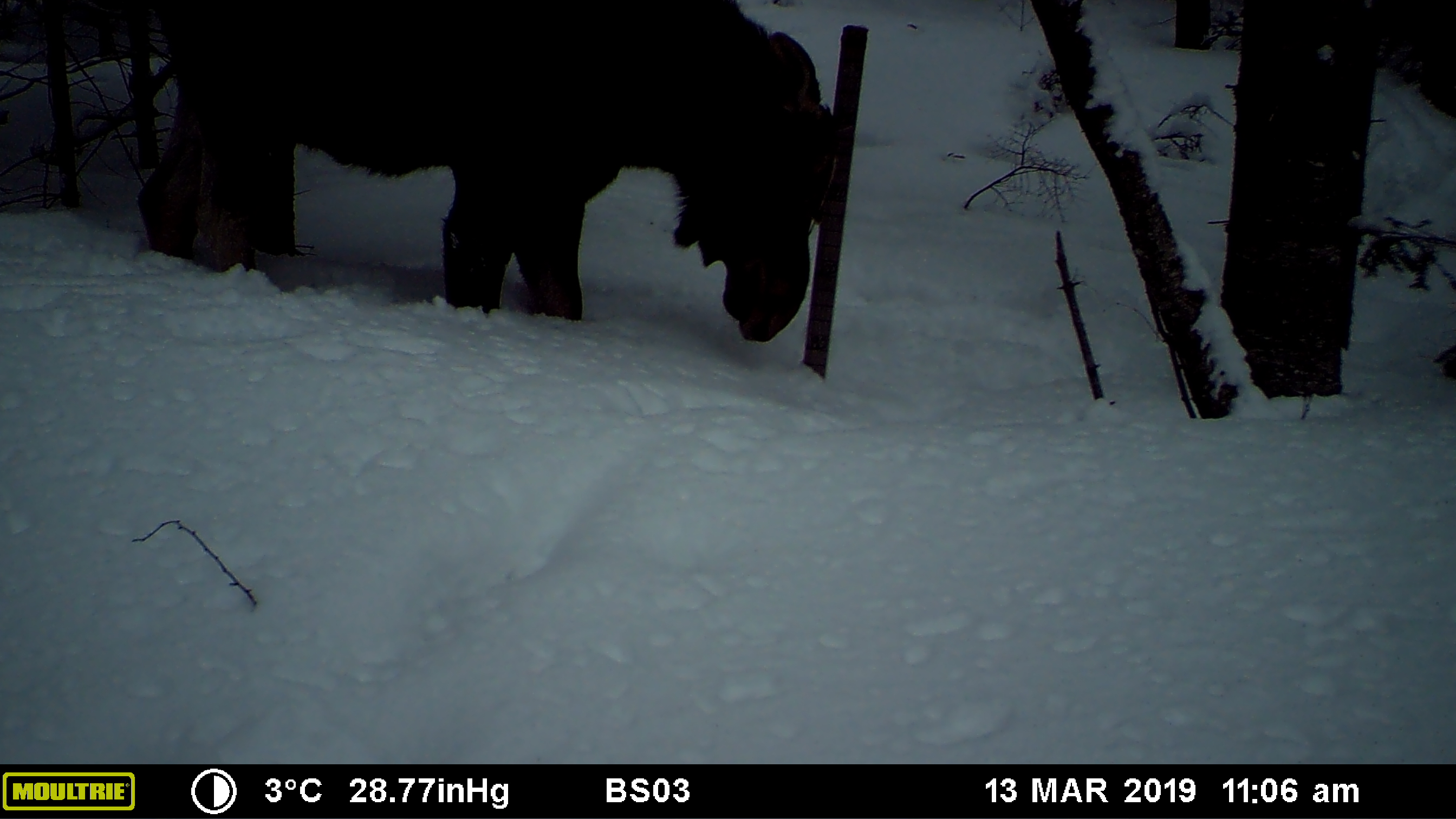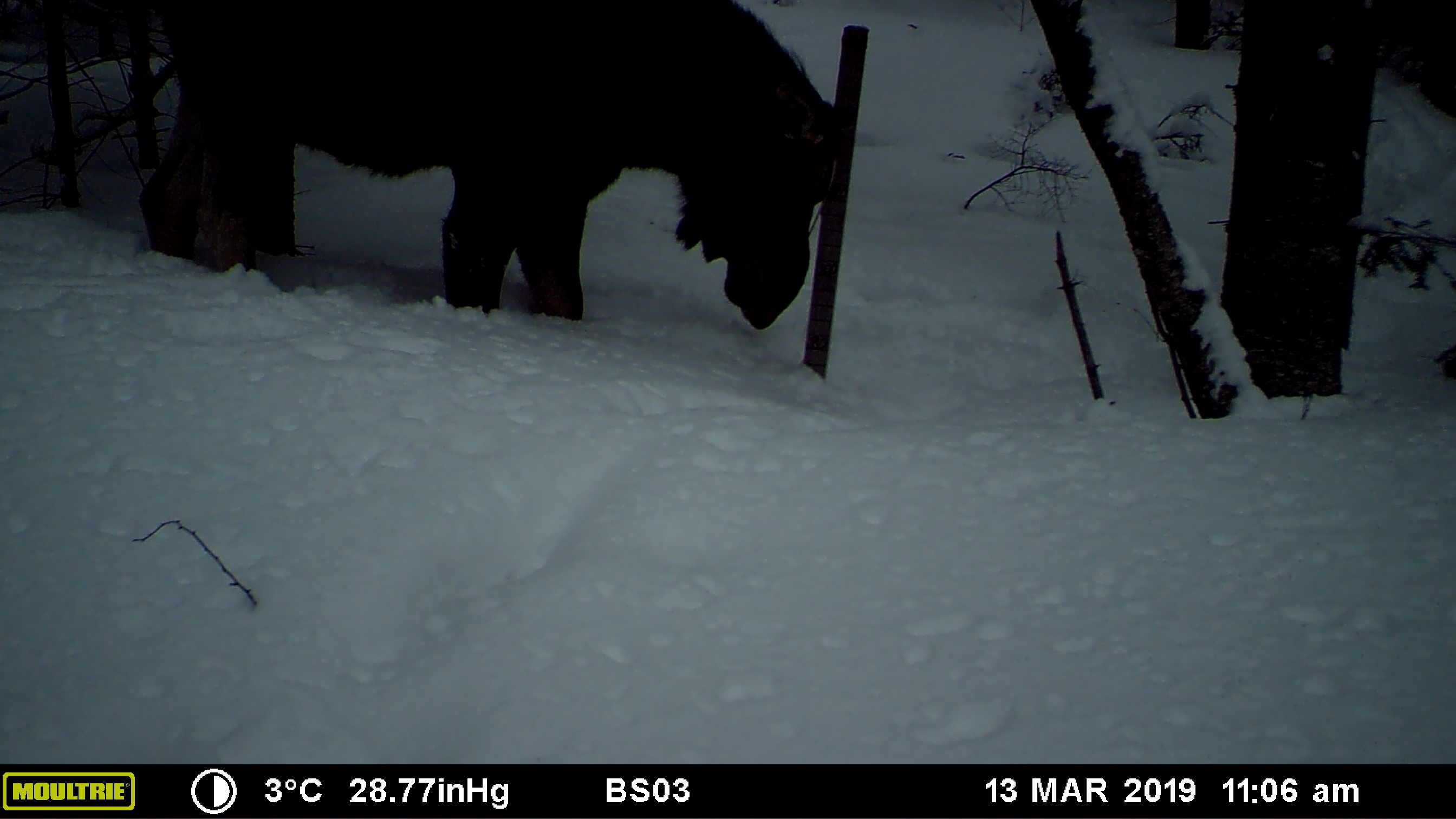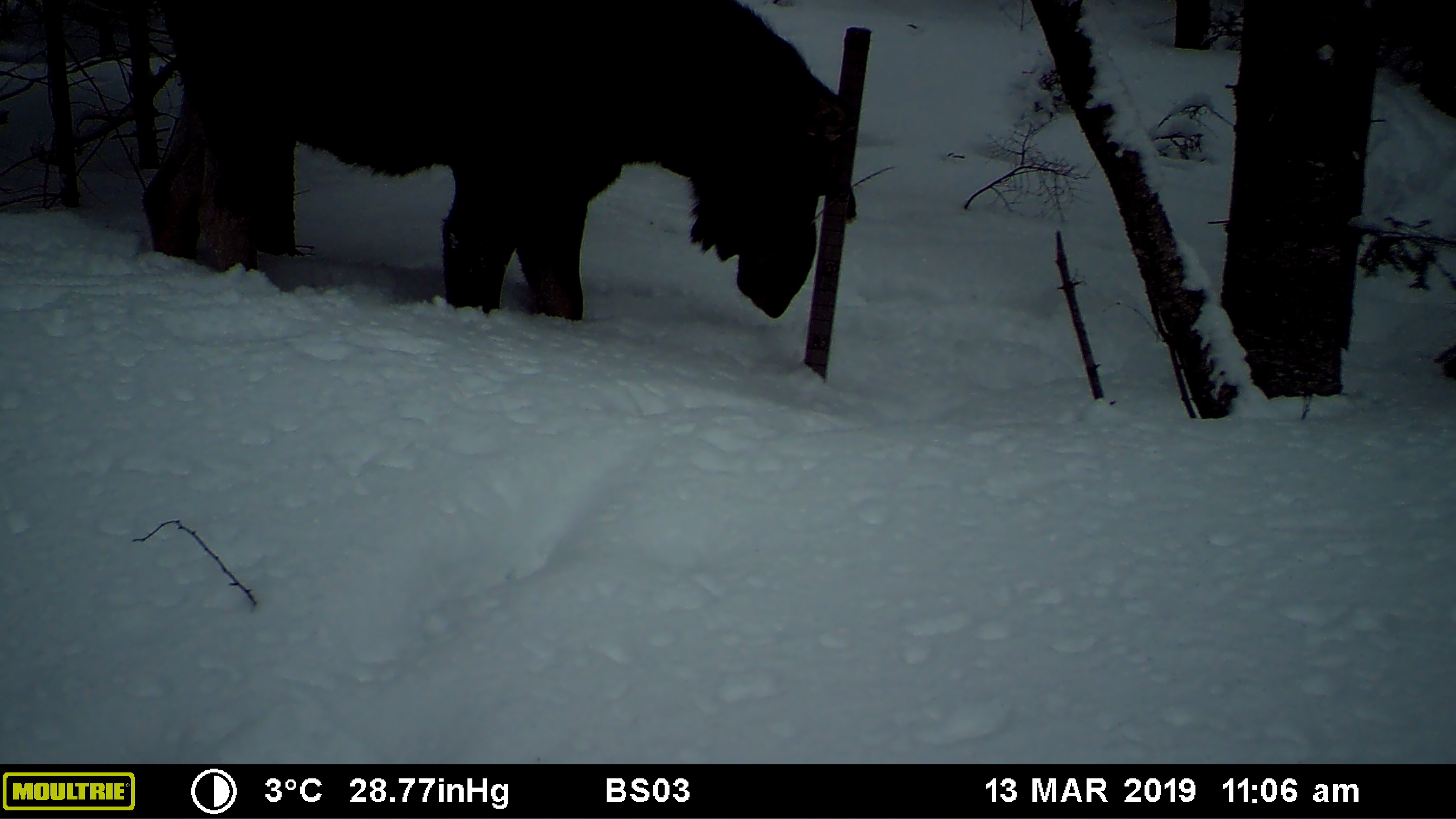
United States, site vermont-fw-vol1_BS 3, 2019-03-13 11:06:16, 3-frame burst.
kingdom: Animalia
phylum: Chordata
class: Mammalia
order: Artiodactyla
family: Cervidae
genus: Alces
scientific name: Alces alces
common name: moose